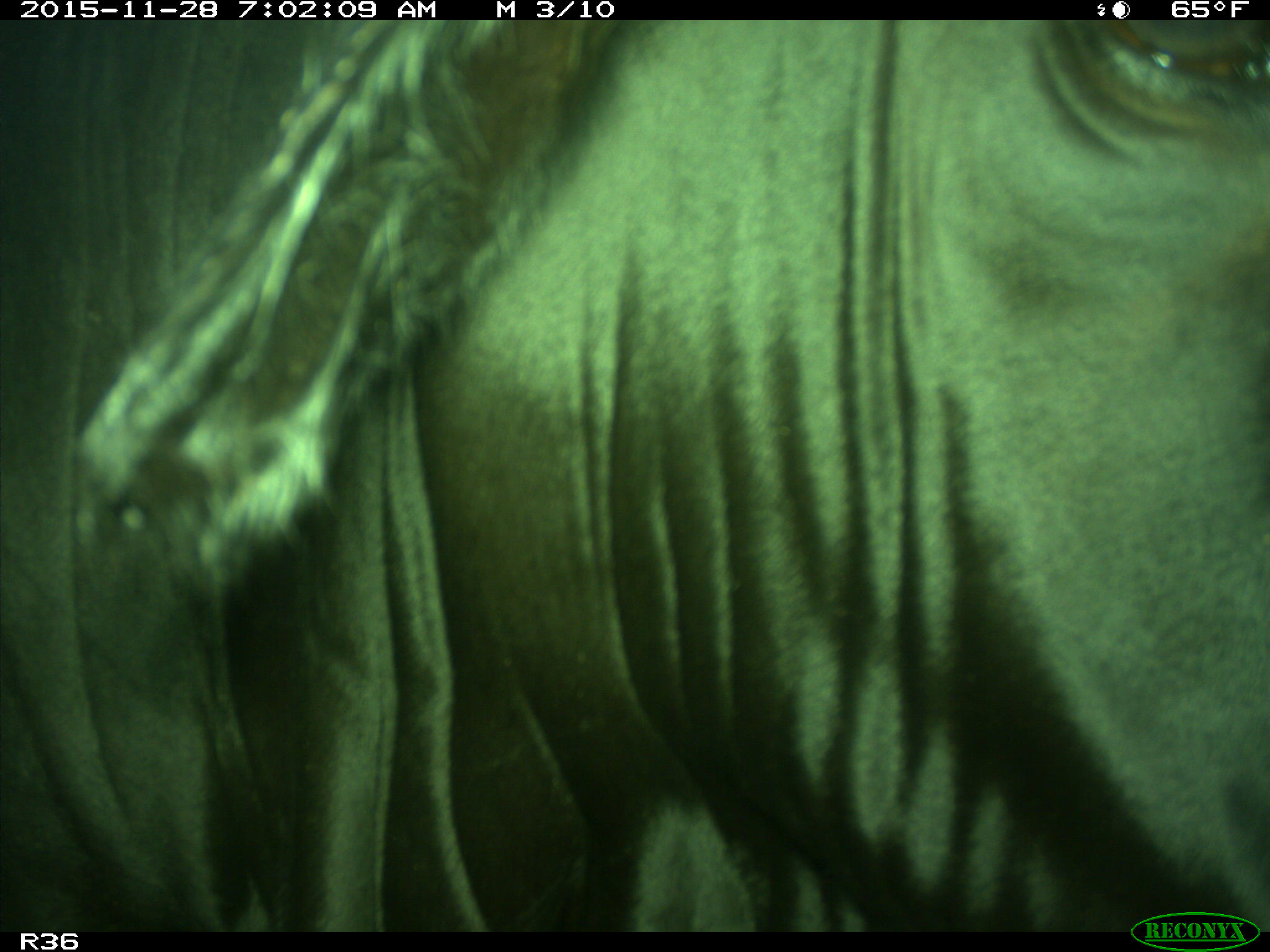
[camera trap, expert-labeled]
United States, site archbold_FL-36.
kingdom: Animalia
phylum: Chordata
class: Mammalia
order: Artiodactyla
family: Bovidae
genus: Bos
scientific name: Bos taurus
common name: domestic cow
Bos taurus (domestic cow).